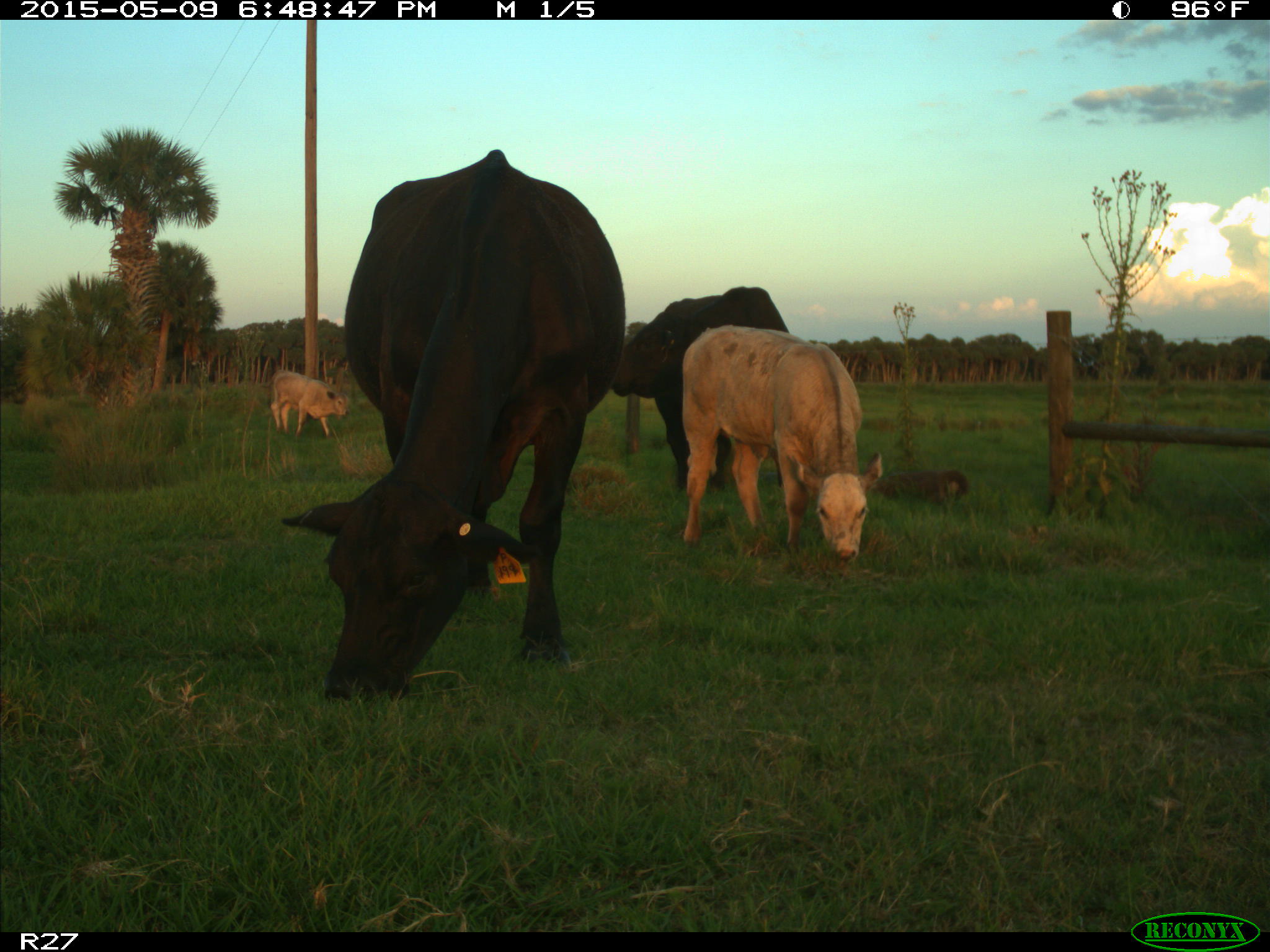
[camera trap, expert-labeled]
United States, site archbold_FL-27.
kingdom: Animalia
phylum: Chordata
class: Mammalia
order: Artiodactyla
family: Bovidae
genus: Bos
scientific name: Bos taurus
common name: domestic cow